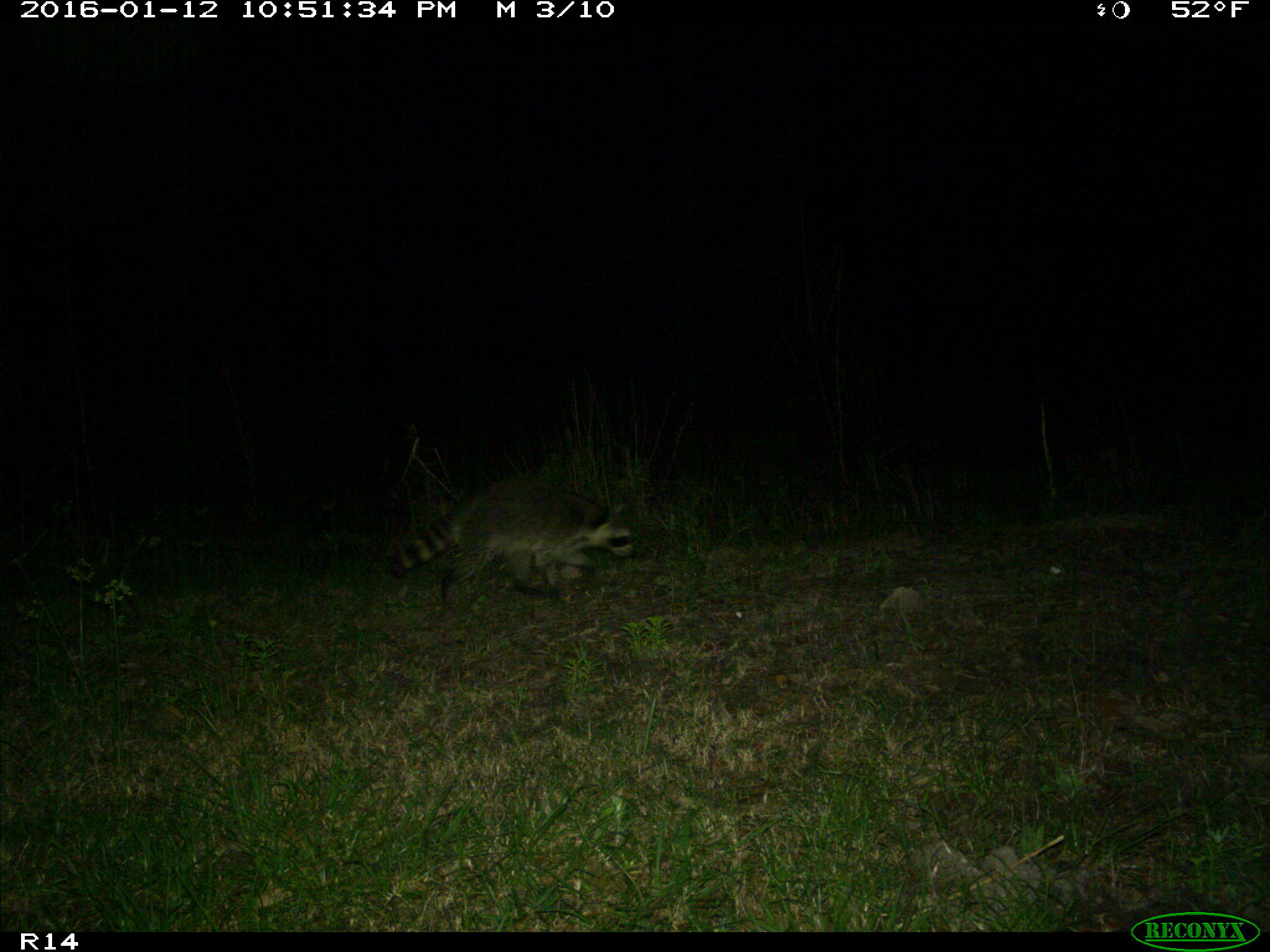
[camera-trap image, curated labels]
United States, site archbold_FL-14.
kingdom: Animalia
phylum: Chordata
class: Mammalia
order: Carnivora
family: Procyonidae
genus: Procyon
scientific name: Procyon lotor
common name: common raccoon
Procyon lotor (common raccoon).